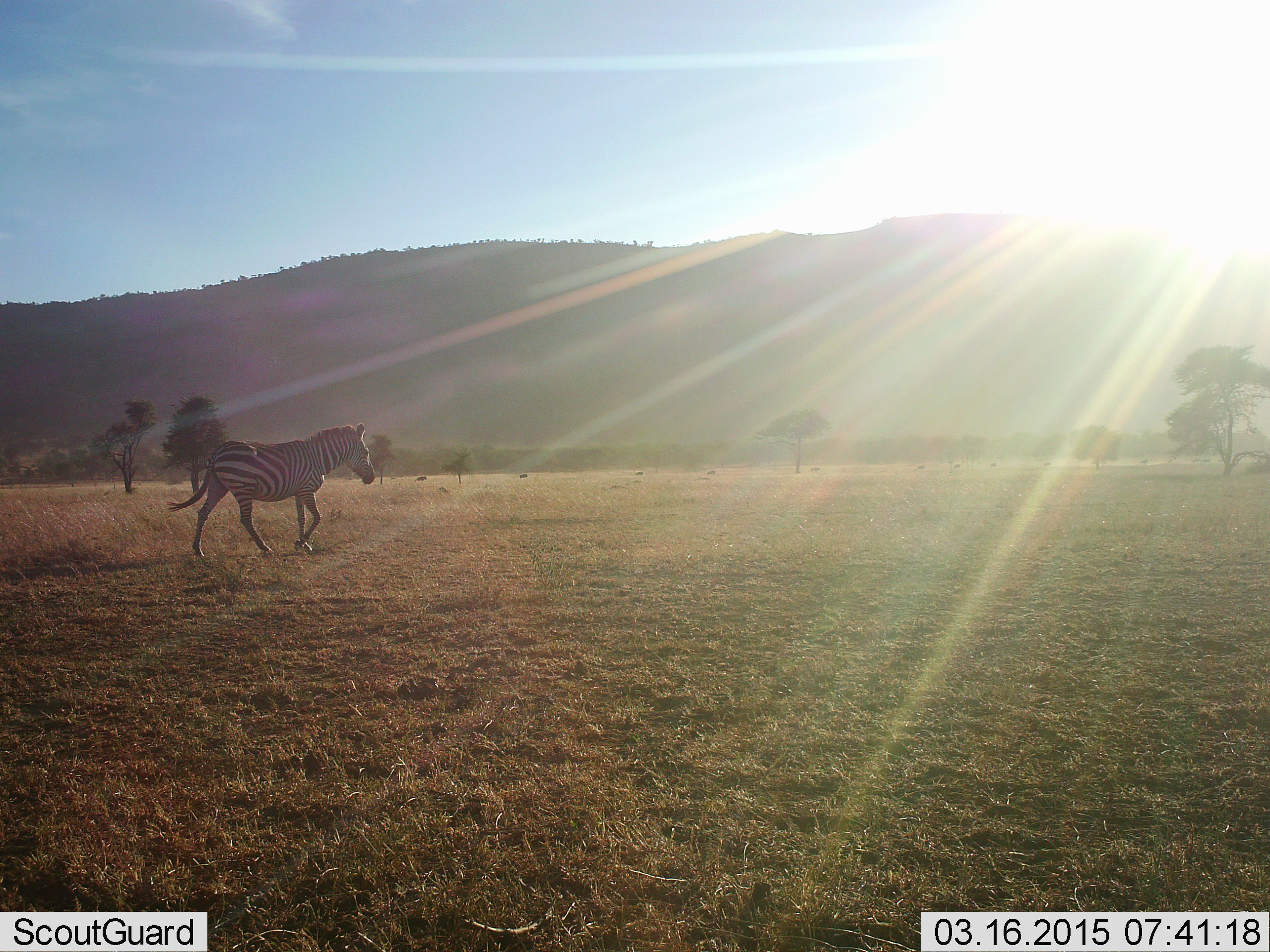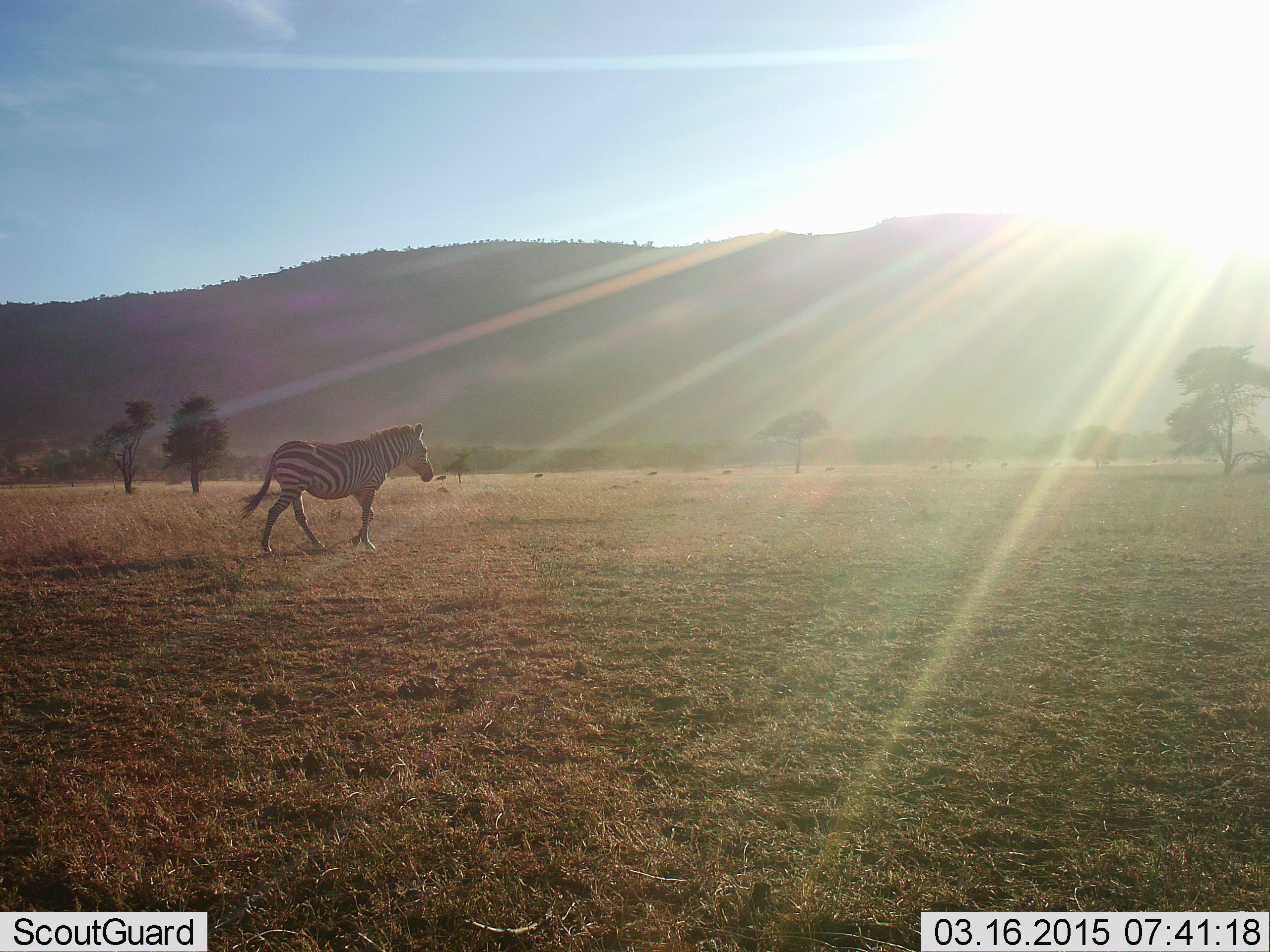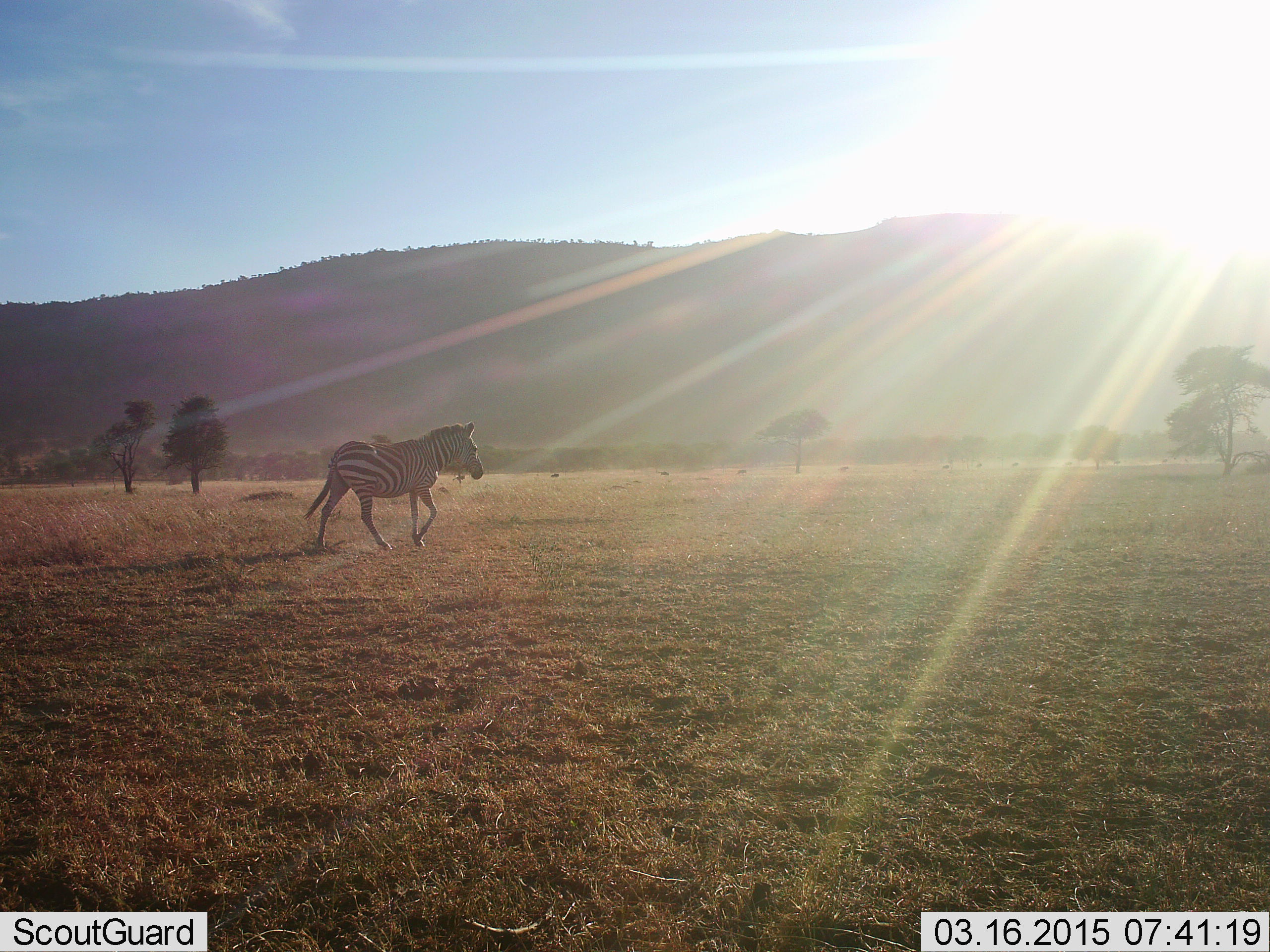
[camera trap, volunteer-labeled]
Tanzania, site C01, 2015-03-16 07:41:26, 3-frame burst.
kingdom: Animalia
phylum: Chordata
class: Mammalia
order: Perissodactyla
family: Equidae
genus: Equus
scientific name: Equus quagga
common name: plains zebra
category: zebra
Zebra (plains zebra) (Equus quagga), count 1. Behavior (volunteer vote fractions): standing 0%, resting 0%, moving 100%, interacting 0%. Young present (vote fraction): 0%. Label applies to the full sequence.